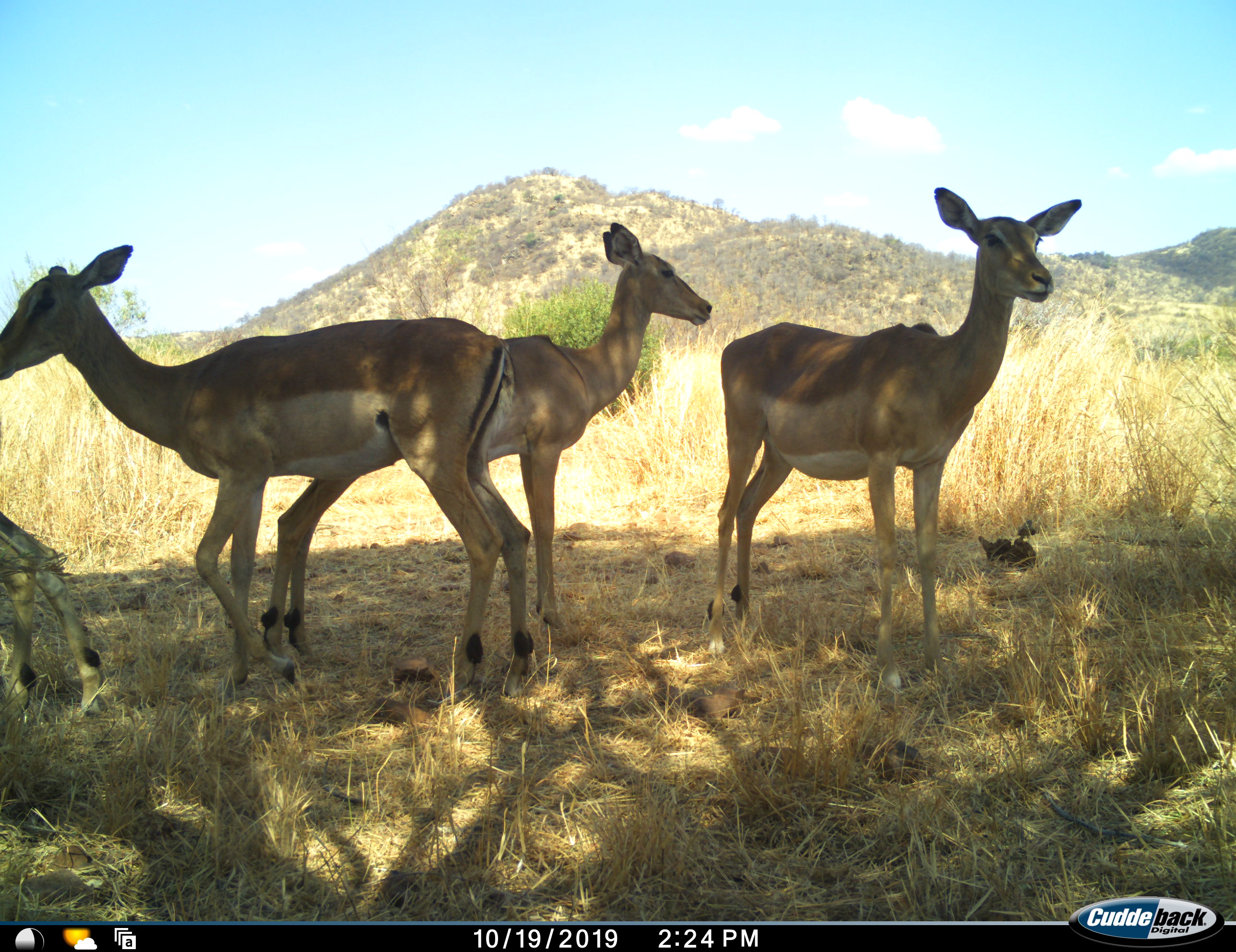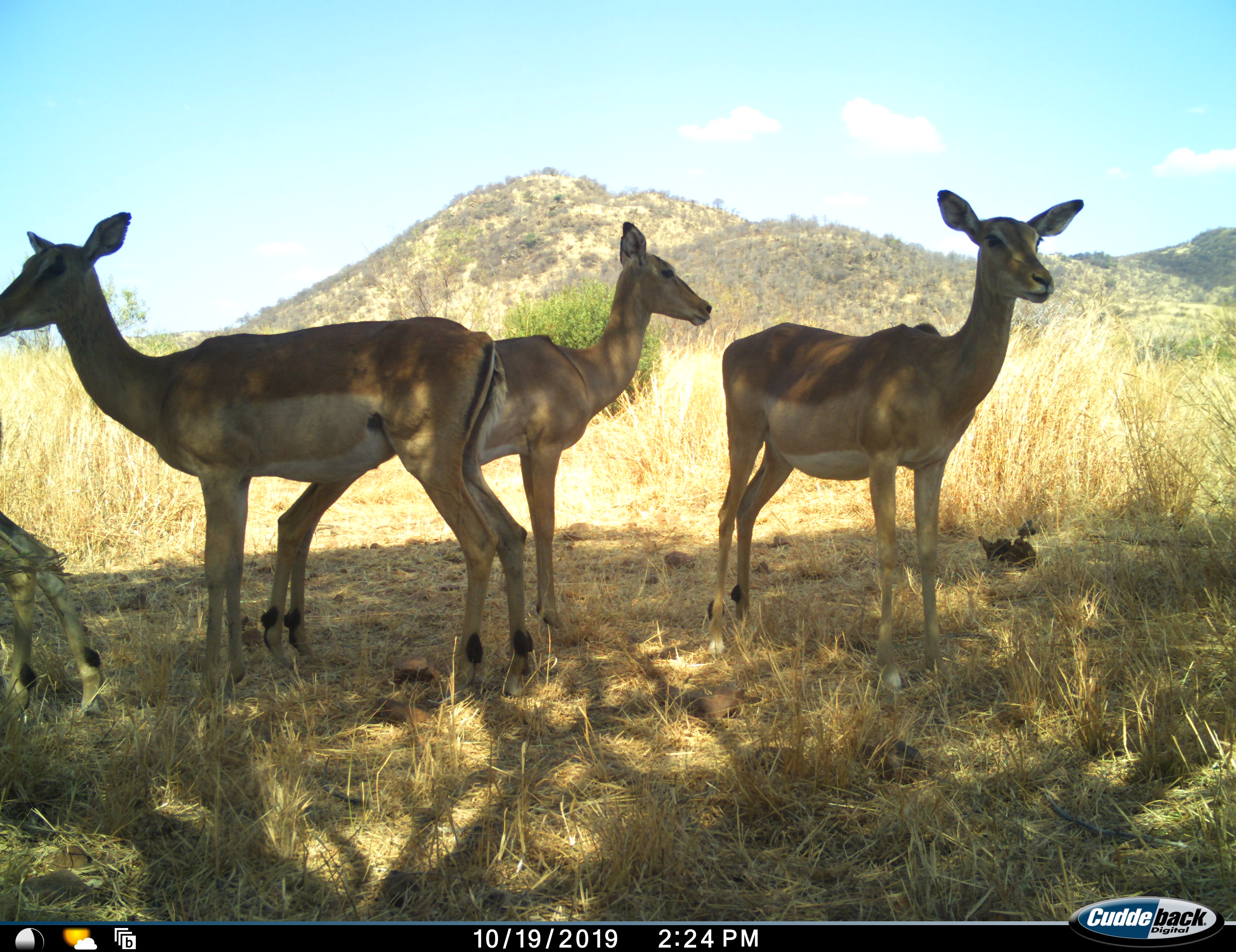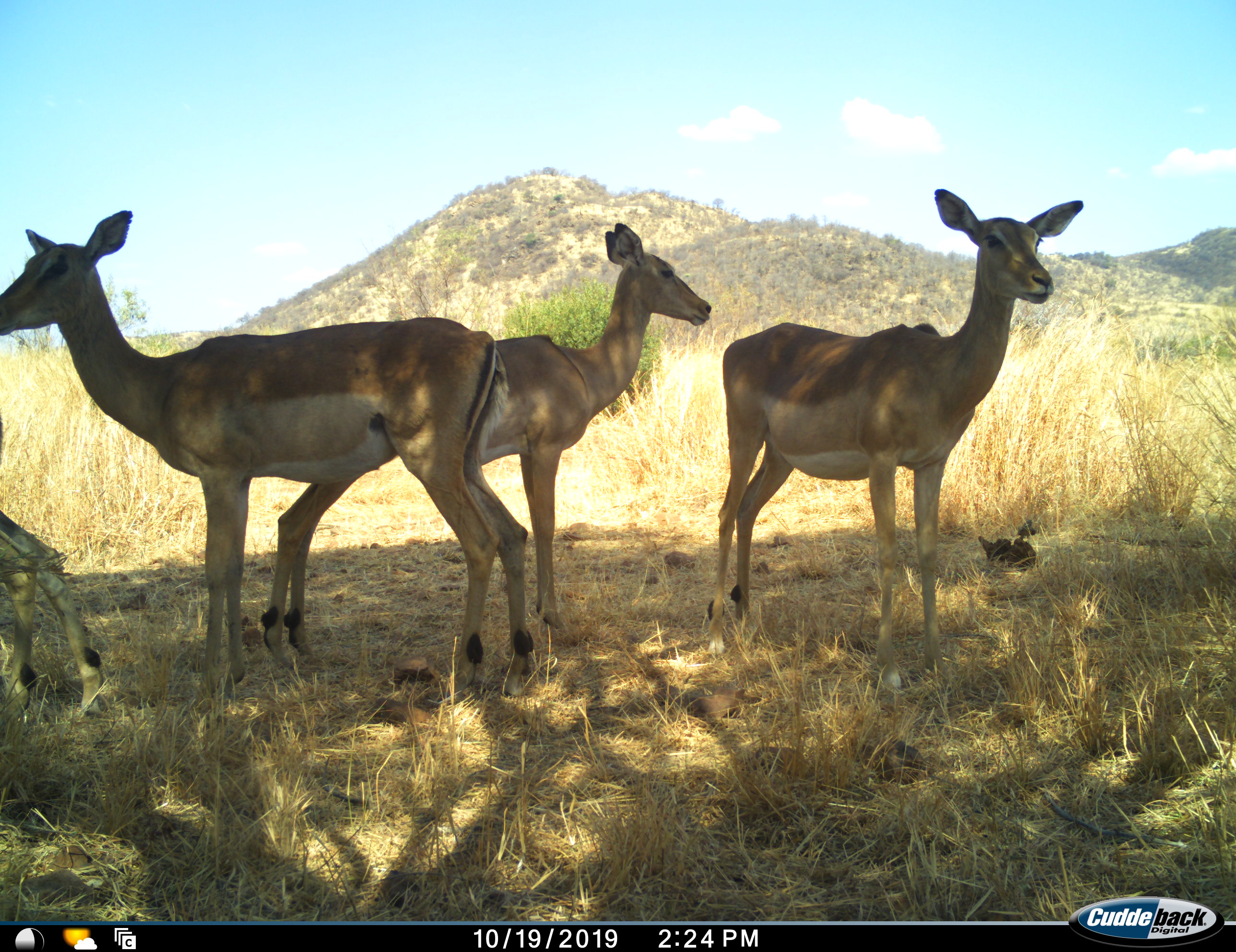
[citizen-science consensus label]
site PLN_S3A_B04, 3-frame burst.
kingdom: Animalia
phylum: Chordata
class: Mammalia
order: Artiodactyla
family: Bovidae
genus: Aepyceros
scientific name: Aepyceros melampus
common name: impala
Impala (Aepyceros melampus), count 4. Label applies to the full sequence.